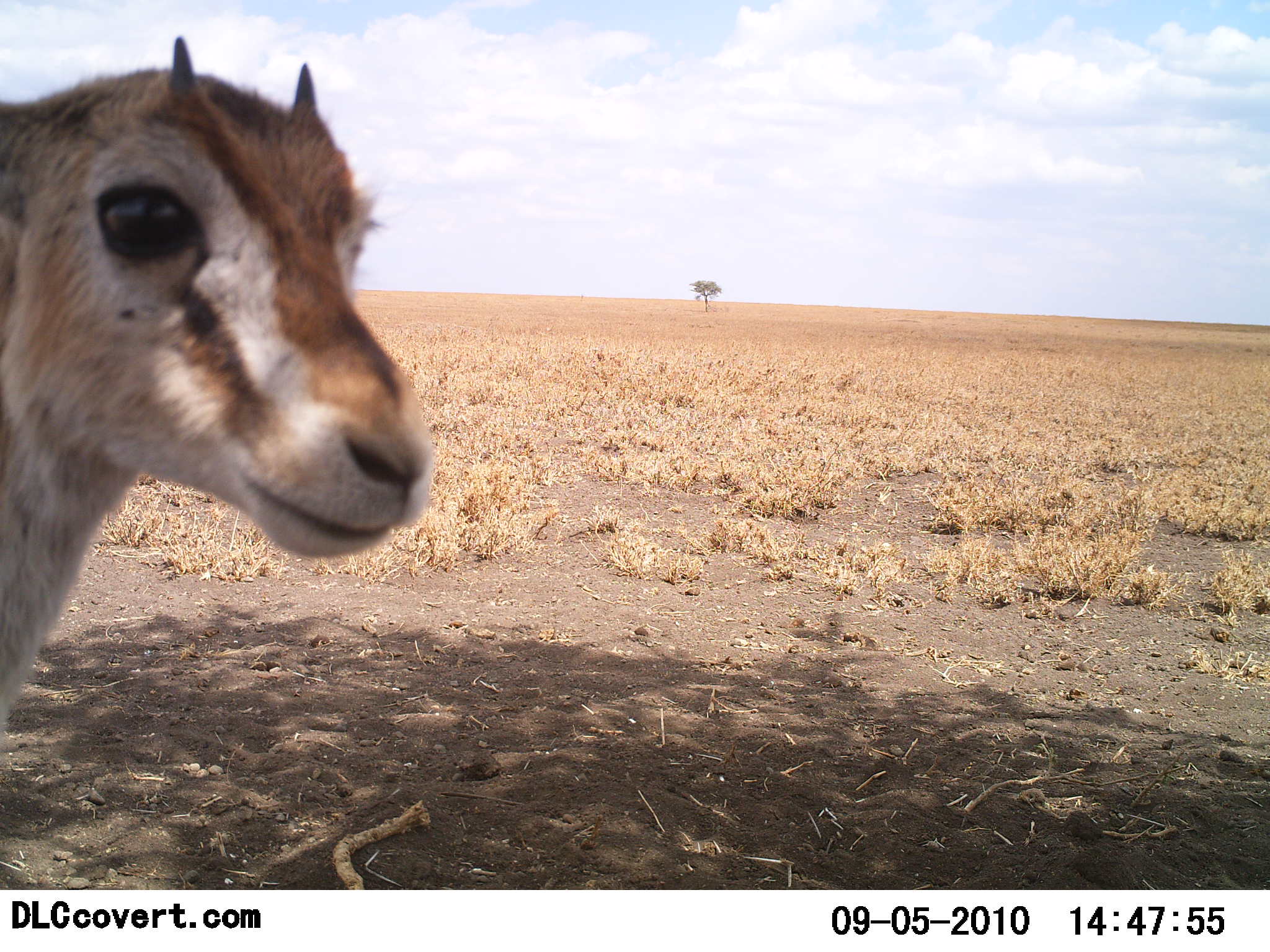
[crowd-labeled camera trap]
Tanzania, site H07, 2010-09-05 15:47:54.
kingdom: Animalia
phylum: Chordata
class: Mammalia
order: Artiodactyla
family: Bovidae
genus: Eudorcas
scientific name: Eudorcas thomsonii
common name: thomson's gazelle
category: gazellethomsons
Gazellethomsons (thomson's gazelle) (Eudorcas thomsonii), count 1. Behavior (volunteer vote fractions): standing 94%, resting 0%, moving 0%, interacting 6%. Young present (vote fraction): 47%. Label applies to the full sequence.